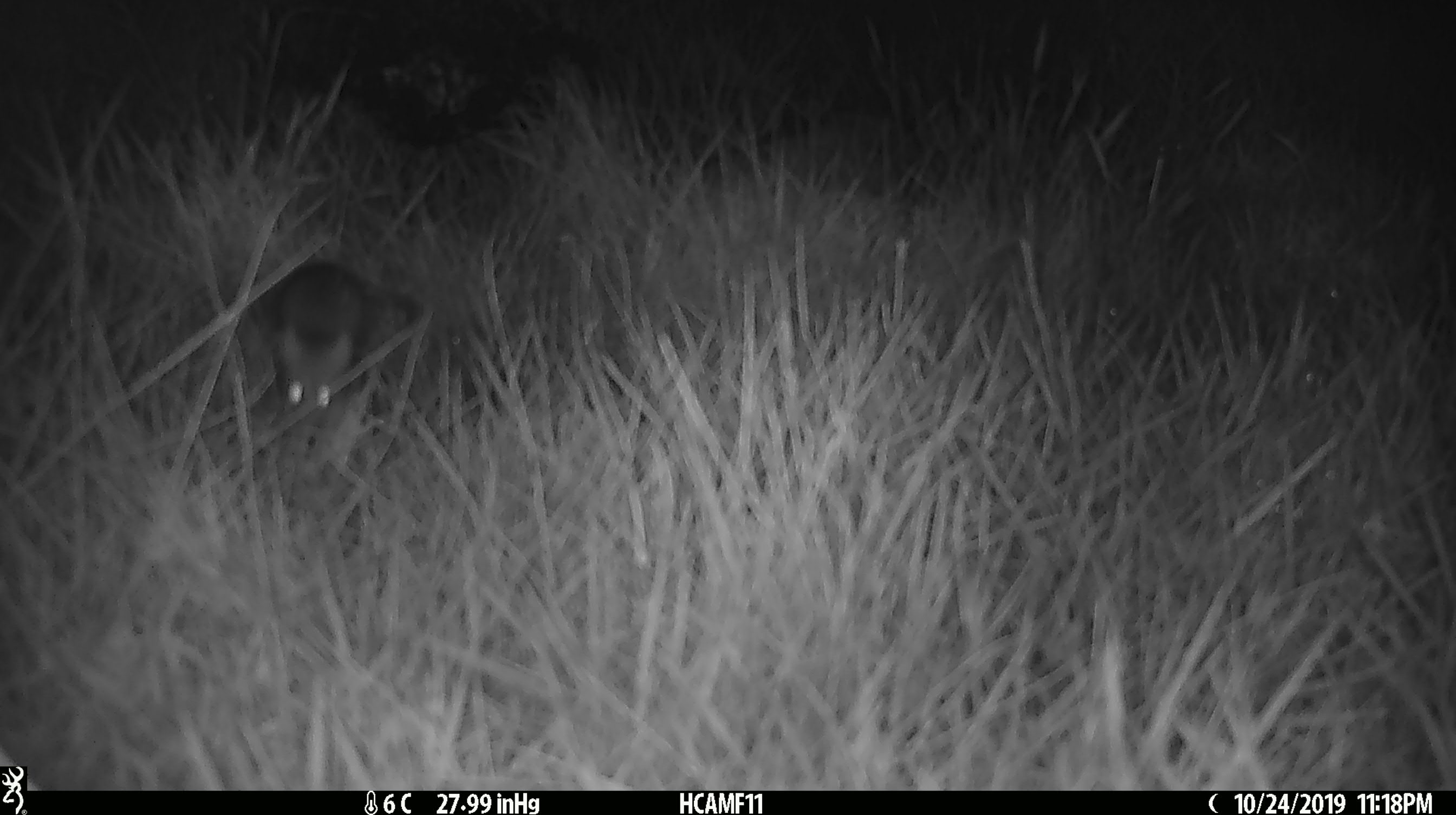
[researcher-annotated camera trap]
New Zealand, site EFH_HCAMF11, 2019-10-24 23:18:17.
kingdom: Animalia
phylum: Chordata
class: Mammalia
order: Rodentia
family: Muridae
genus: Mus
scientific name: Mus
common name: mouse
Mouse (Mus).